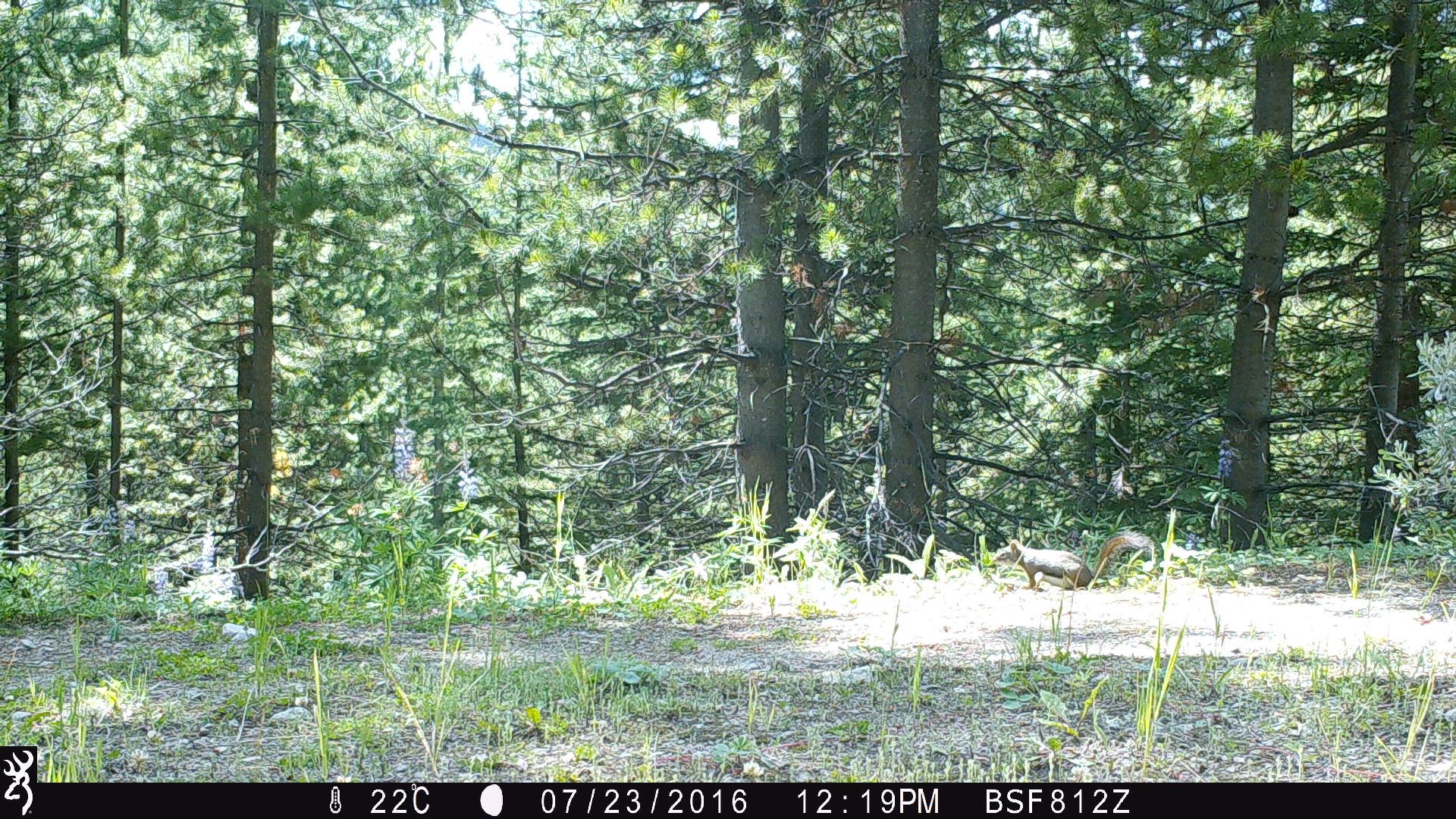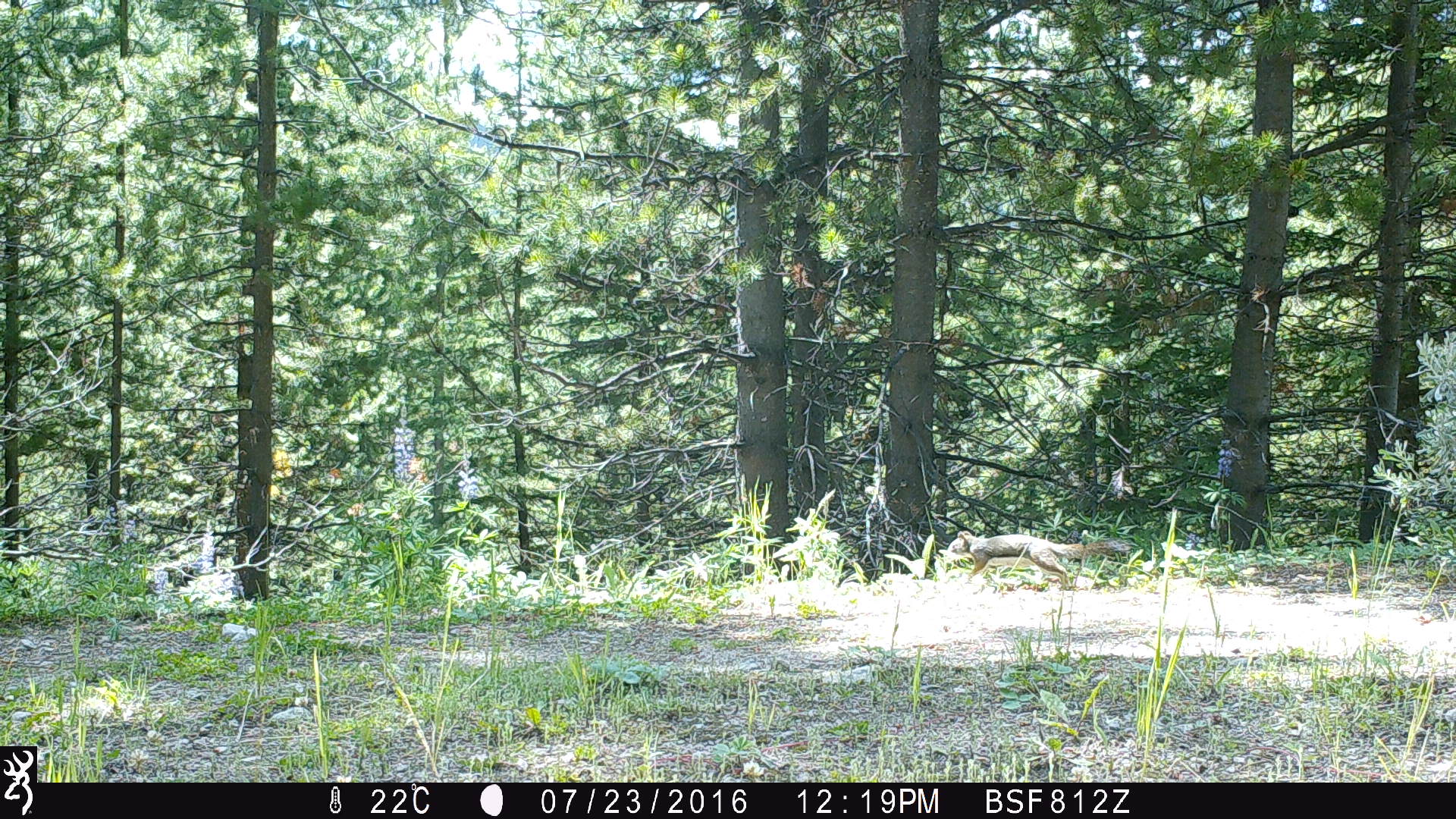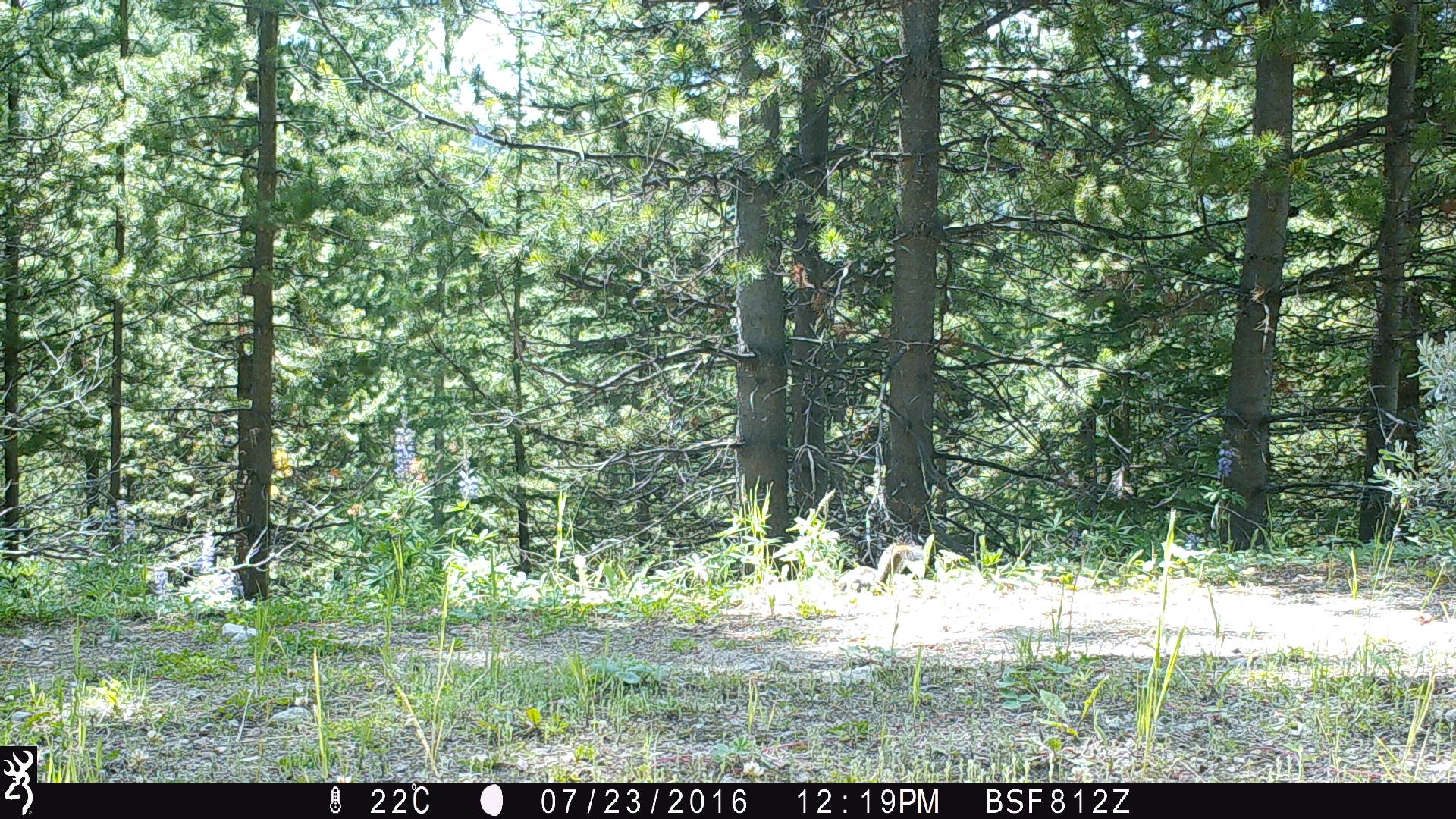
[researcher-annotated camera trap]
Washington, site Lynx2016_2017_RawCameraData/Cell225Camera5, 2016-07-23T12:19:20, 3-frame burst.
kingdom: Animalia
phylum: Chordata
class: Mammalia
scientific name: Mammalia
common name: small mammal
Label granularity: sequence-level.